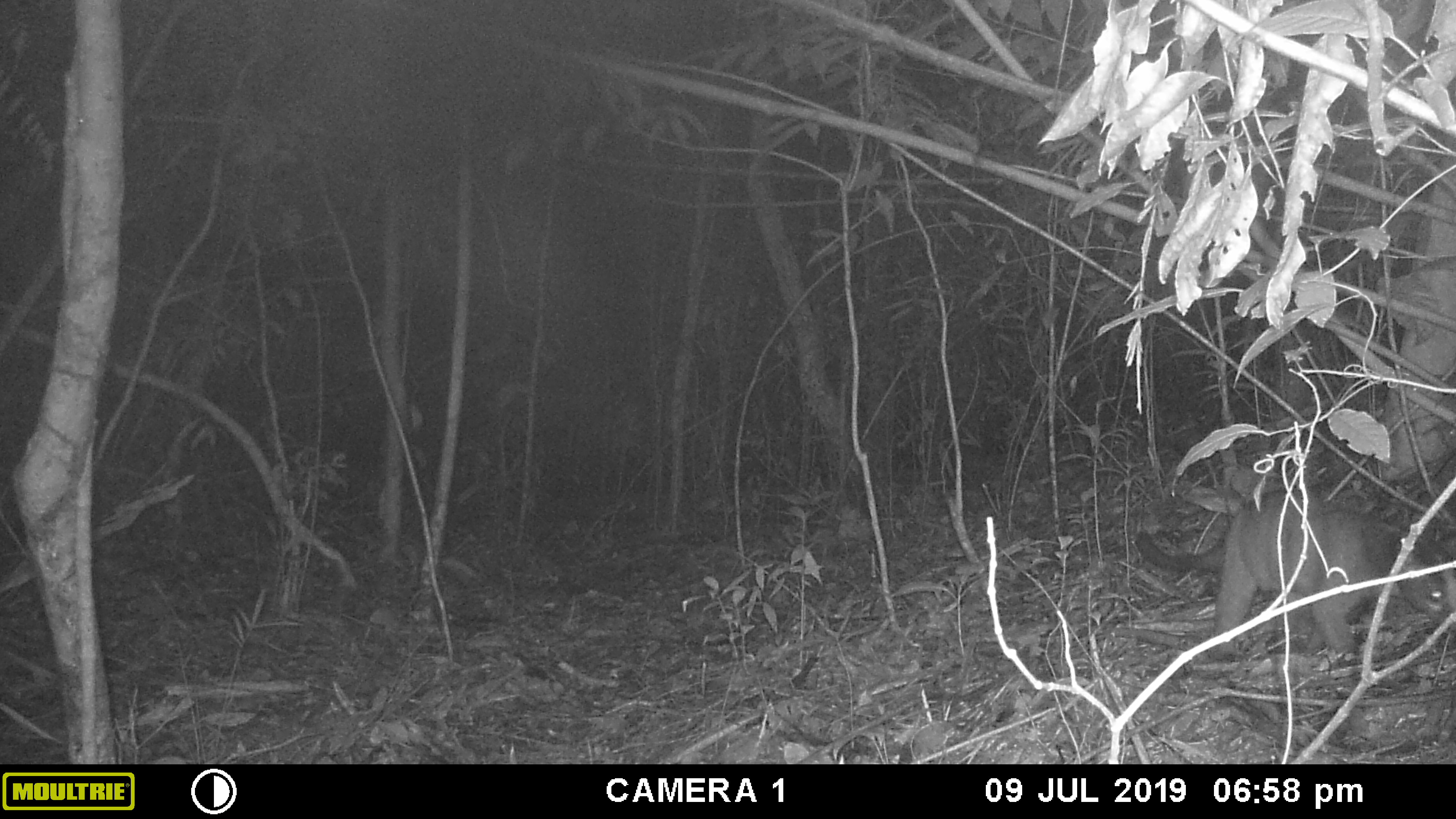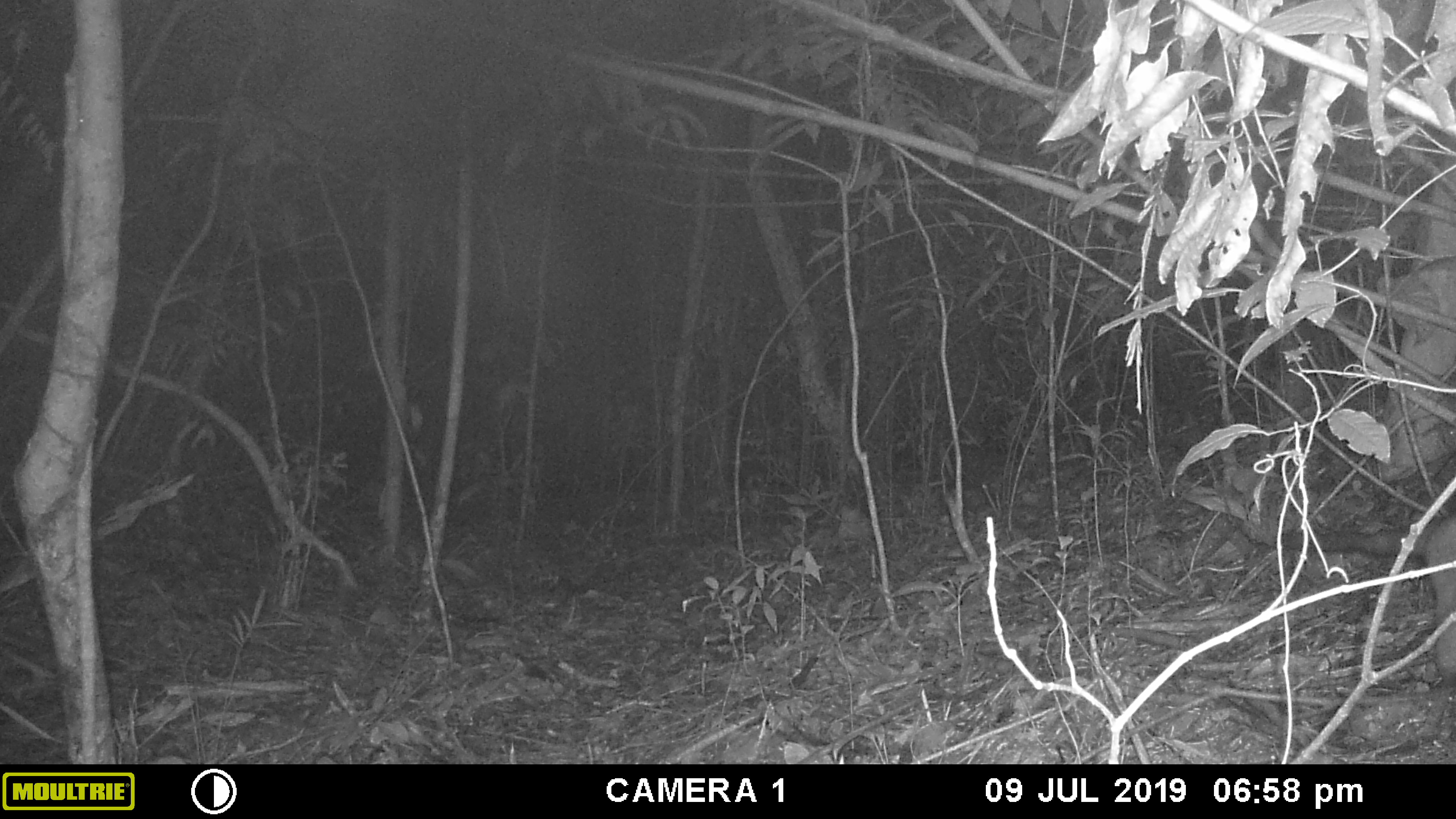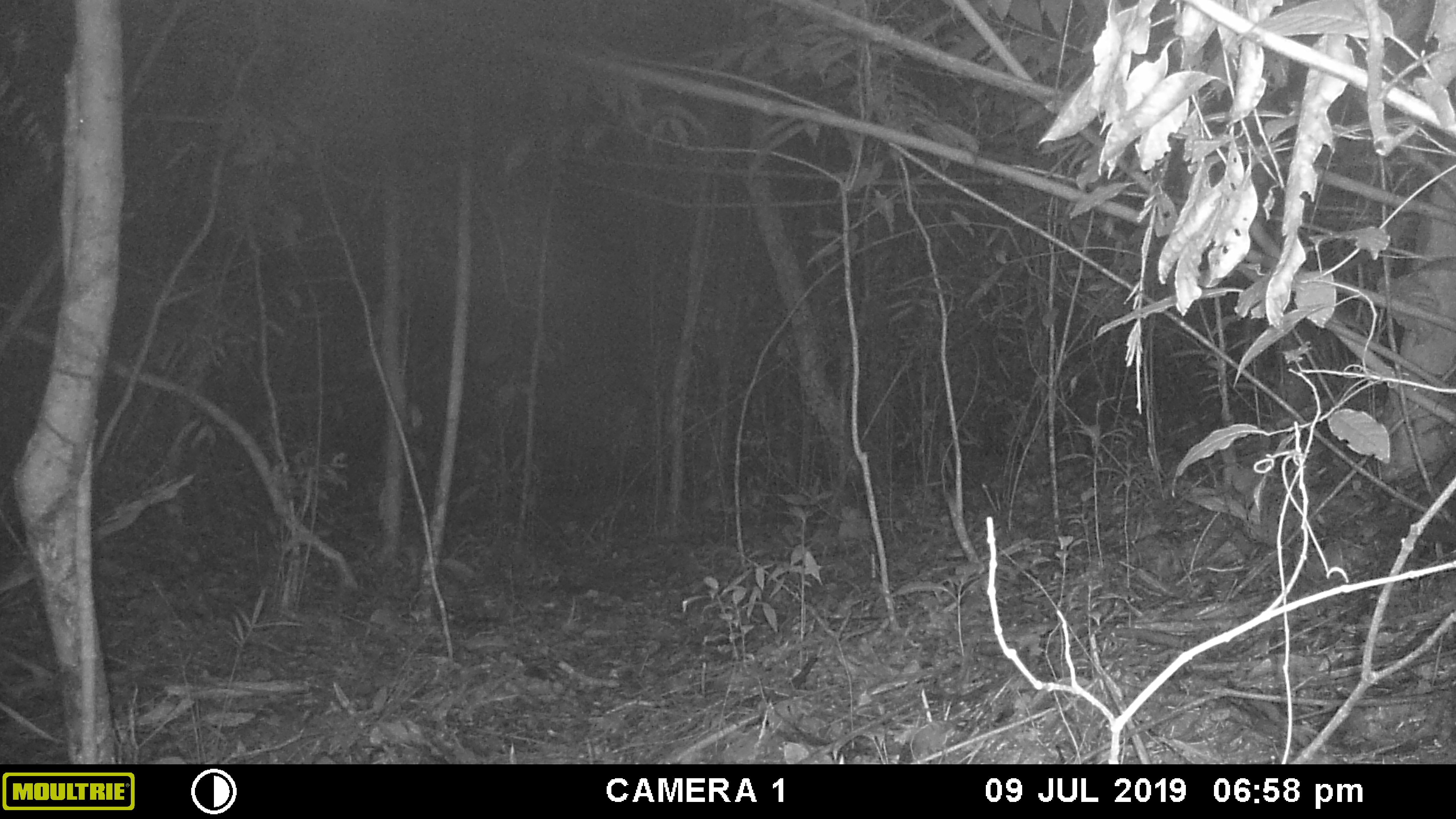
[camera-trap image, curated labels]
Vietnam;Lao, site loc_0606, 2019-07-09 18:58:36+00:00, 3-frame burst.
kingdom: Animalia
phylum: Chordata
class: Mammalia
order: Carnivora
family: Viverridae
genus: Paguma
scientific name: Paguma larvata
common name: masked palm civet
Masked palm civet (Paguma larvata). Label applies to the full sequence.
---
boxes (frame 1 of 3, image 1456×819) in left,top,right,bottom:
masked palm civet: 1133,489,1455,662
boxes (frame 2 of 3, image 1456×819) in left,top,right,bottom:
masked palm civet: 1281,509,1456,688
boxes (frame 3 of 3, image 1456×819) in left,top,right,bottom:
masked palm civet: 1422,523,1456,549